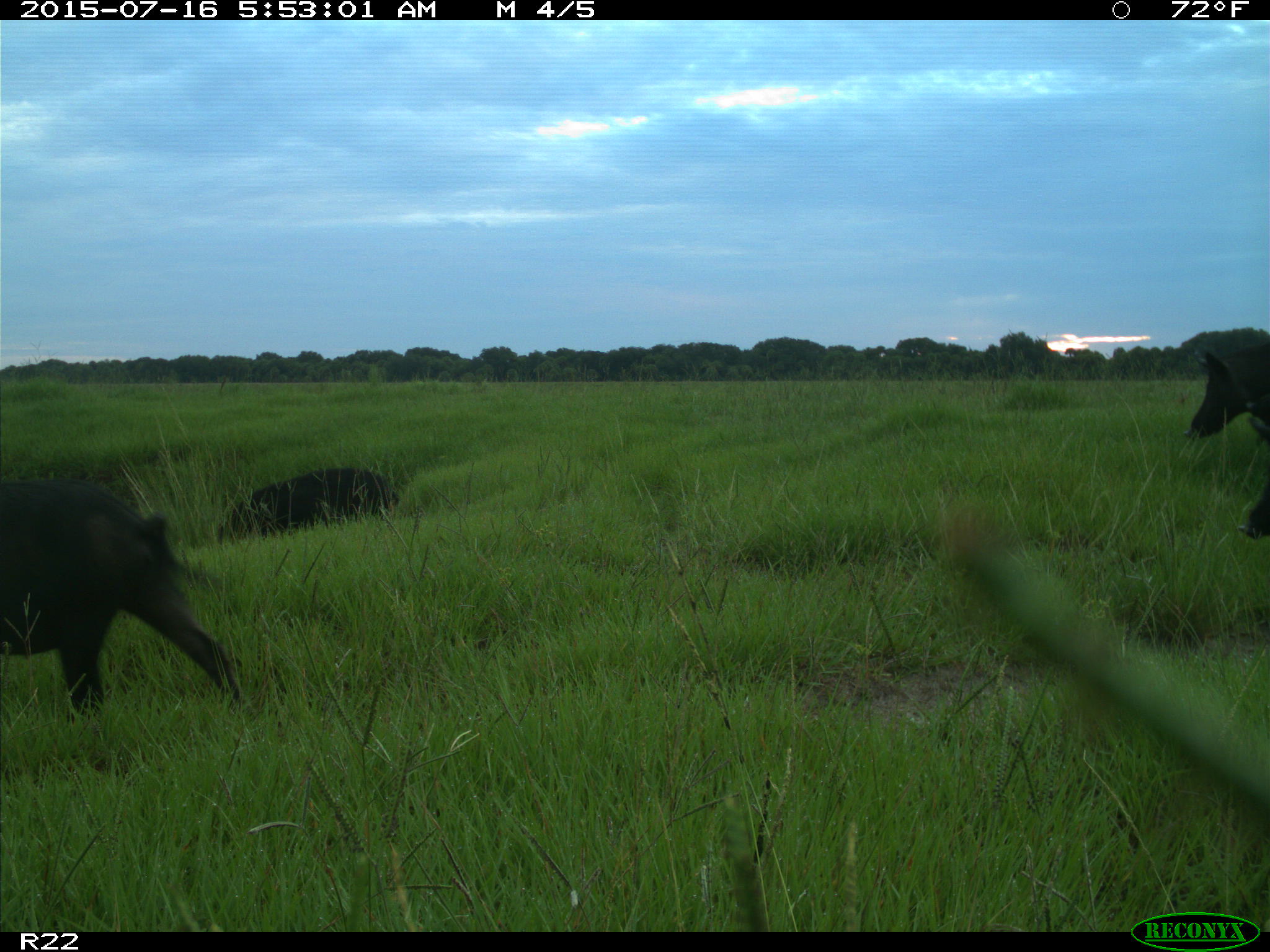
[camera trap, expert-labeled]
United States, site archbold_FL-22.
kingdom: Animalia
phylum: Chordata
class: Mammalia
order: Artiodactyla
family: Bovidae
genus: Bos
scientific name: Bos taurus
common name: domestic cow